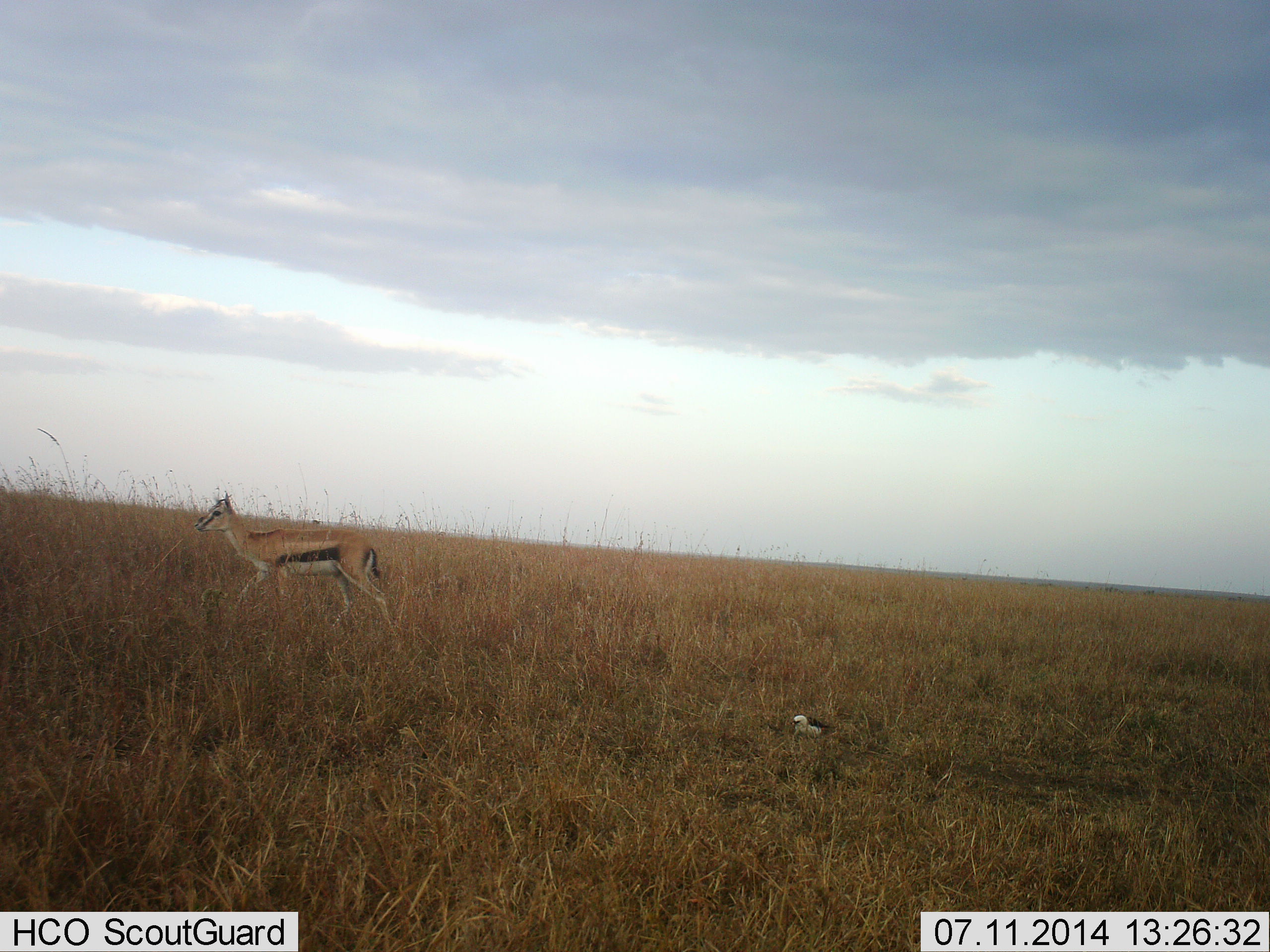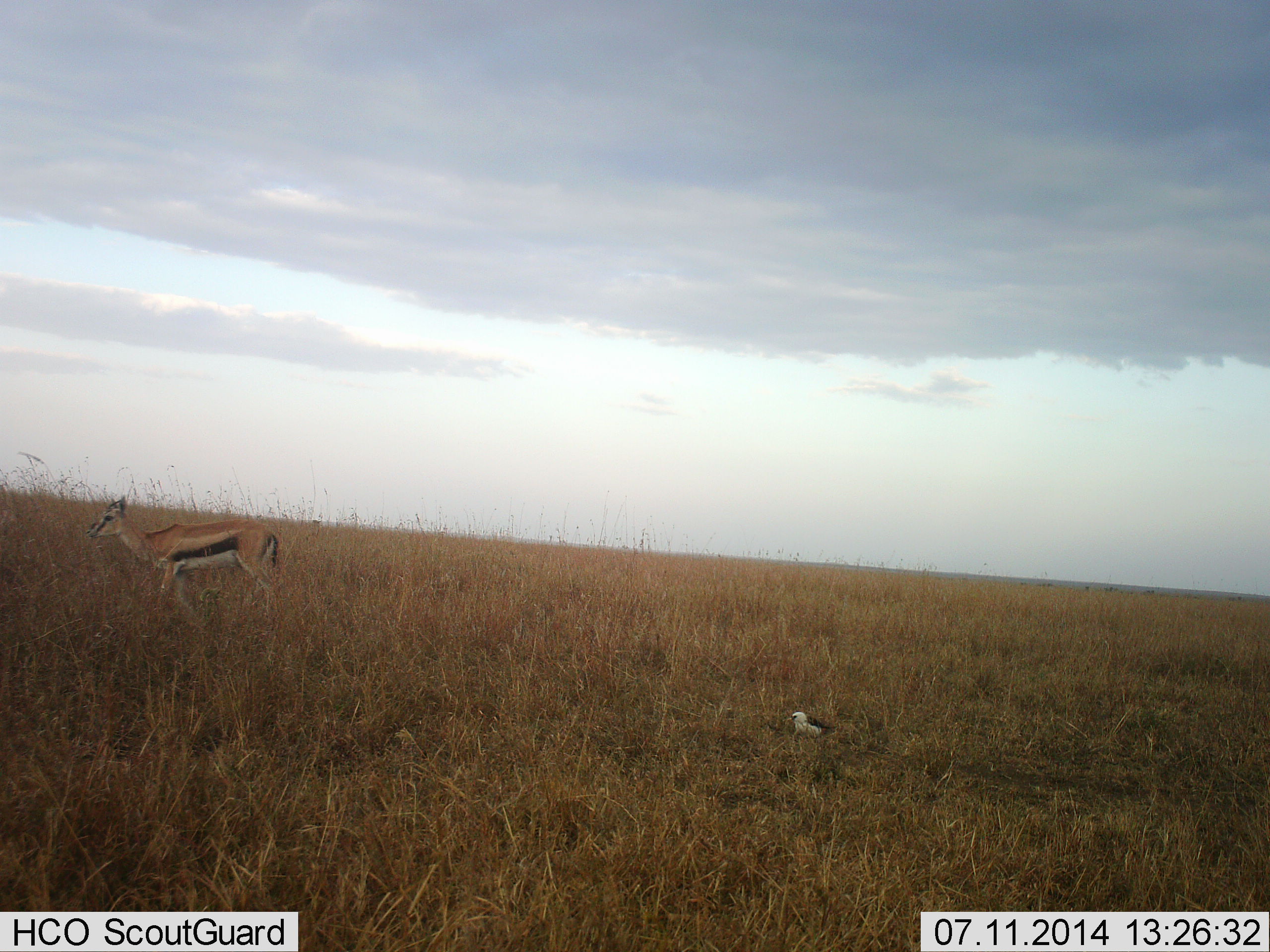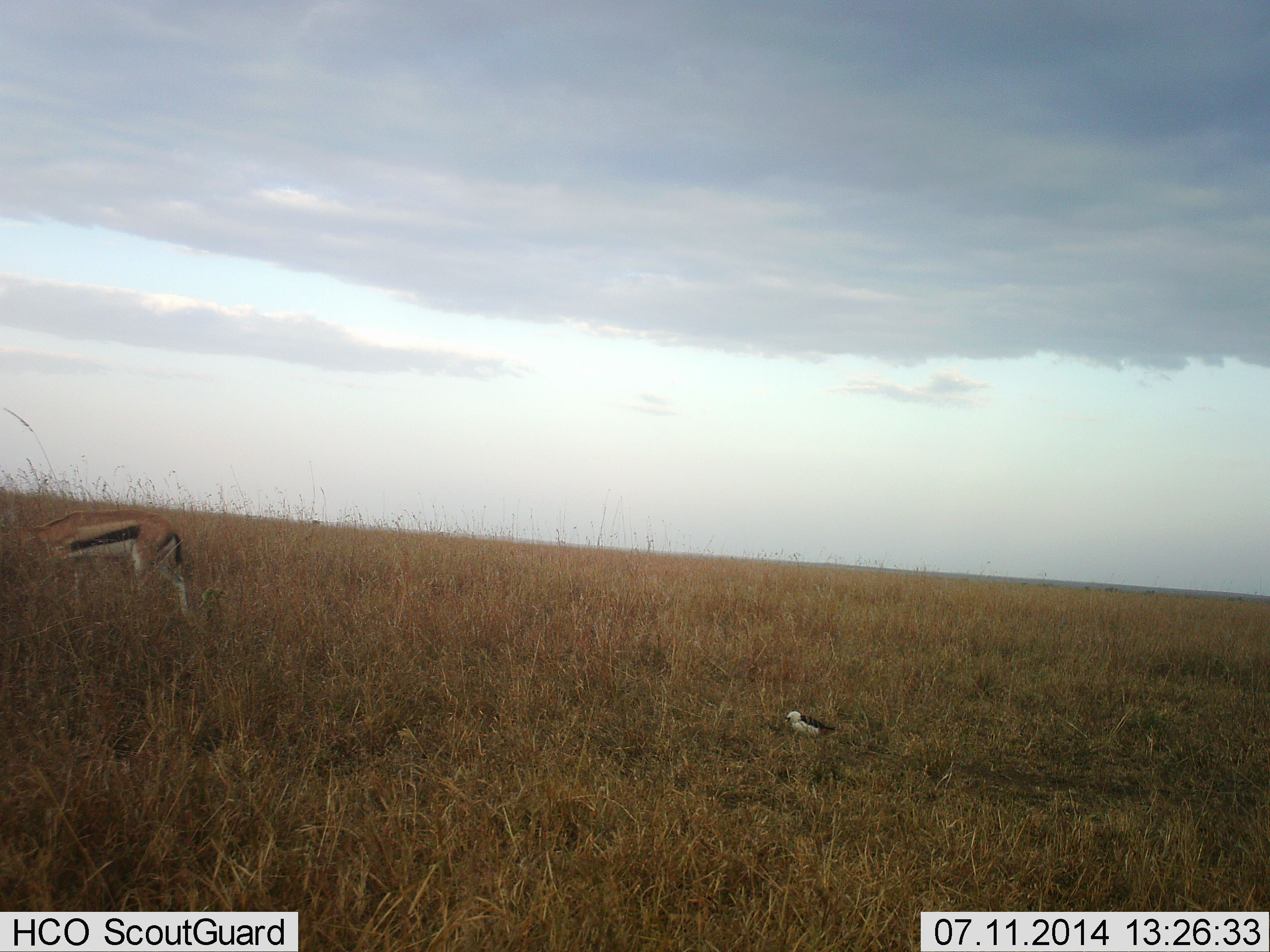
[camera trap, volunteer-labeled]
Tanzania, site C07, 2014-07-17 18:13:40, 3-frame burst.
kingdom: Animalia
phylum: Chordata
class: Mammalia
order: Artiodactyla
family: Bovidae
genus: Eudorcas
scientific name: Eudorcas thomsonii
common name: thomson's gazelle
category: gazellethomsons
Gazellethomsons (thomson's gazelle) (Eudorcas thomsonii), count 1. Behavior (volunteer vote fractions): standing 8%, resting 0%, moving 92%, interacting 0%. Young present (vote fraction): 0%. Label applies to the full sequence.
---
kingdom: Animalia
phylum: Chordata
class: Aves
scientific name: Aves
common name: bird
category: otherbird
Otherbird (bird) (Aves), count 1. Behavior (volunteer vote fractions): standing 80%, resting 10%, moving 0%, interacting 0%. Young present (vote fraction): 0%. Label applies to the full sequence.